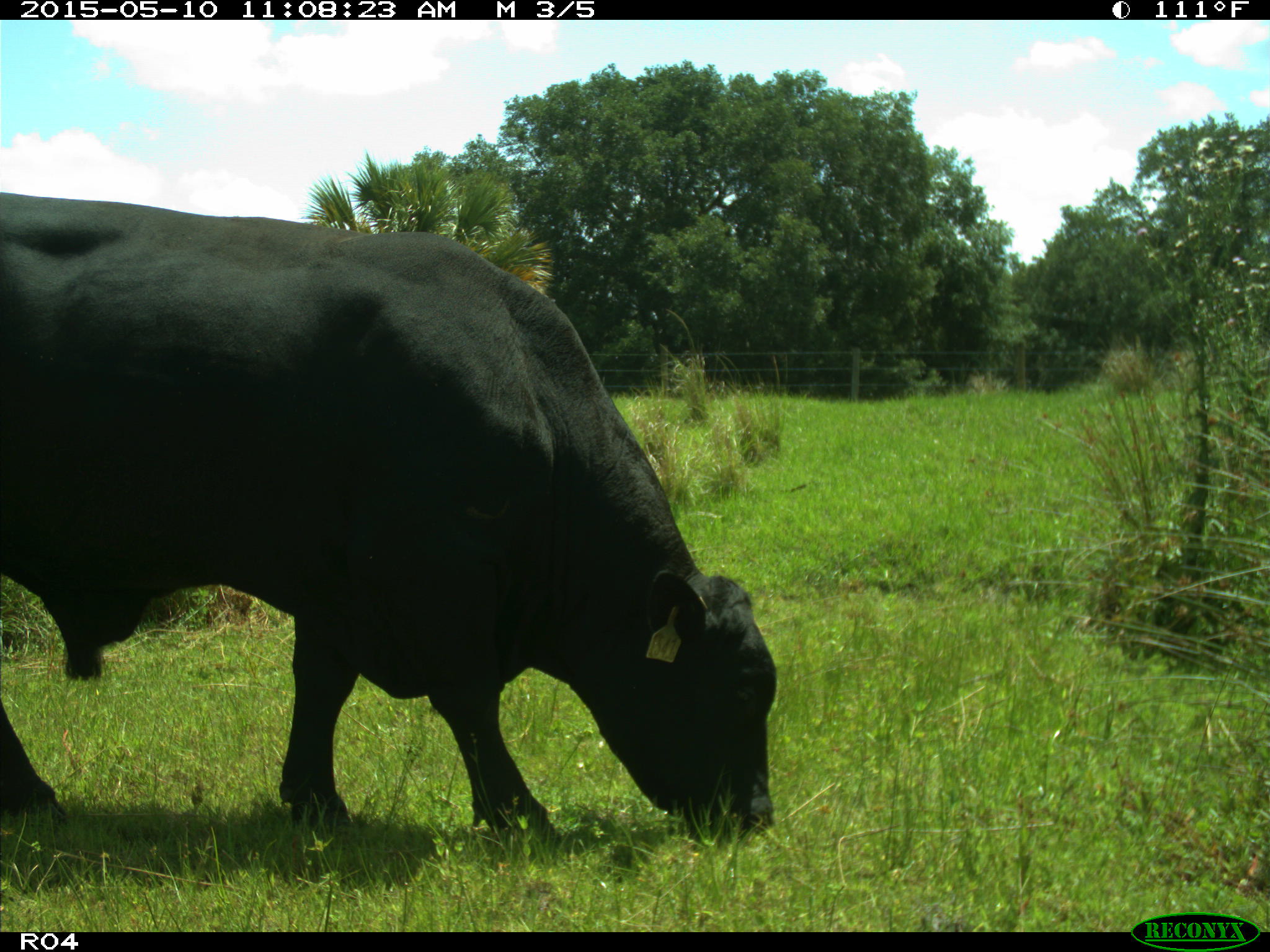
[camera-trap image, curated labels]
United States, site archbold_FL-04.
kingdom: Animalia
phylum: Chordata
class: Mammalia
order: Artiodactyla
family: Bovidae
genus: Bos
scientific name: Bos taurus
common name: domestic cow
Bos taurus (domestic cow).